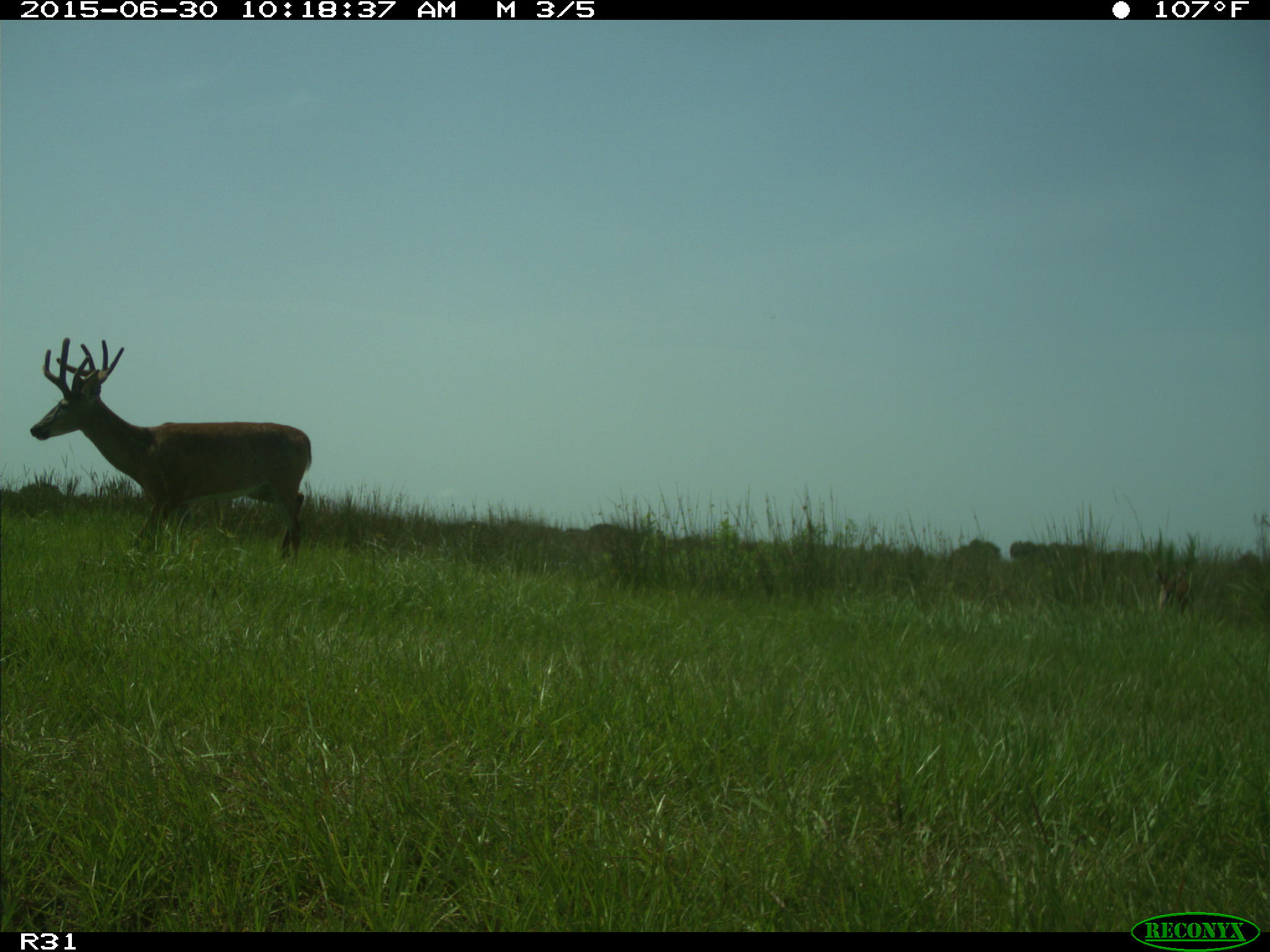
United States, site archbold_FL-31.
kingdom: Animalia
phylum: Chordata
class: Mammalia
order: Artiodactyla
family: Cervidae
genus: Odocoileus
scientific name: Odocoileus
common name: deer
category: unidentified deer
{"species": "unidentified deer (deer) (Odocoileus)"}